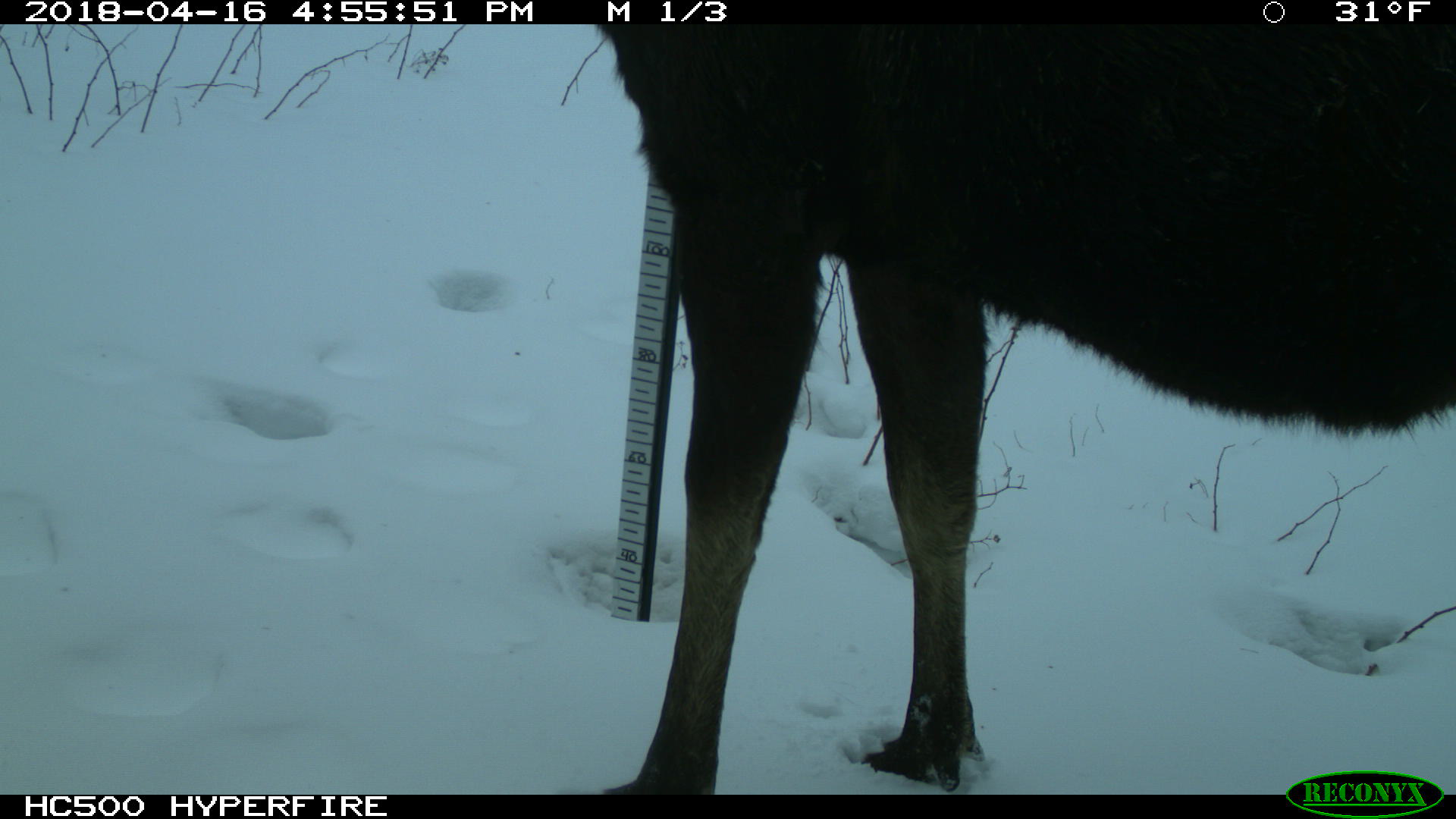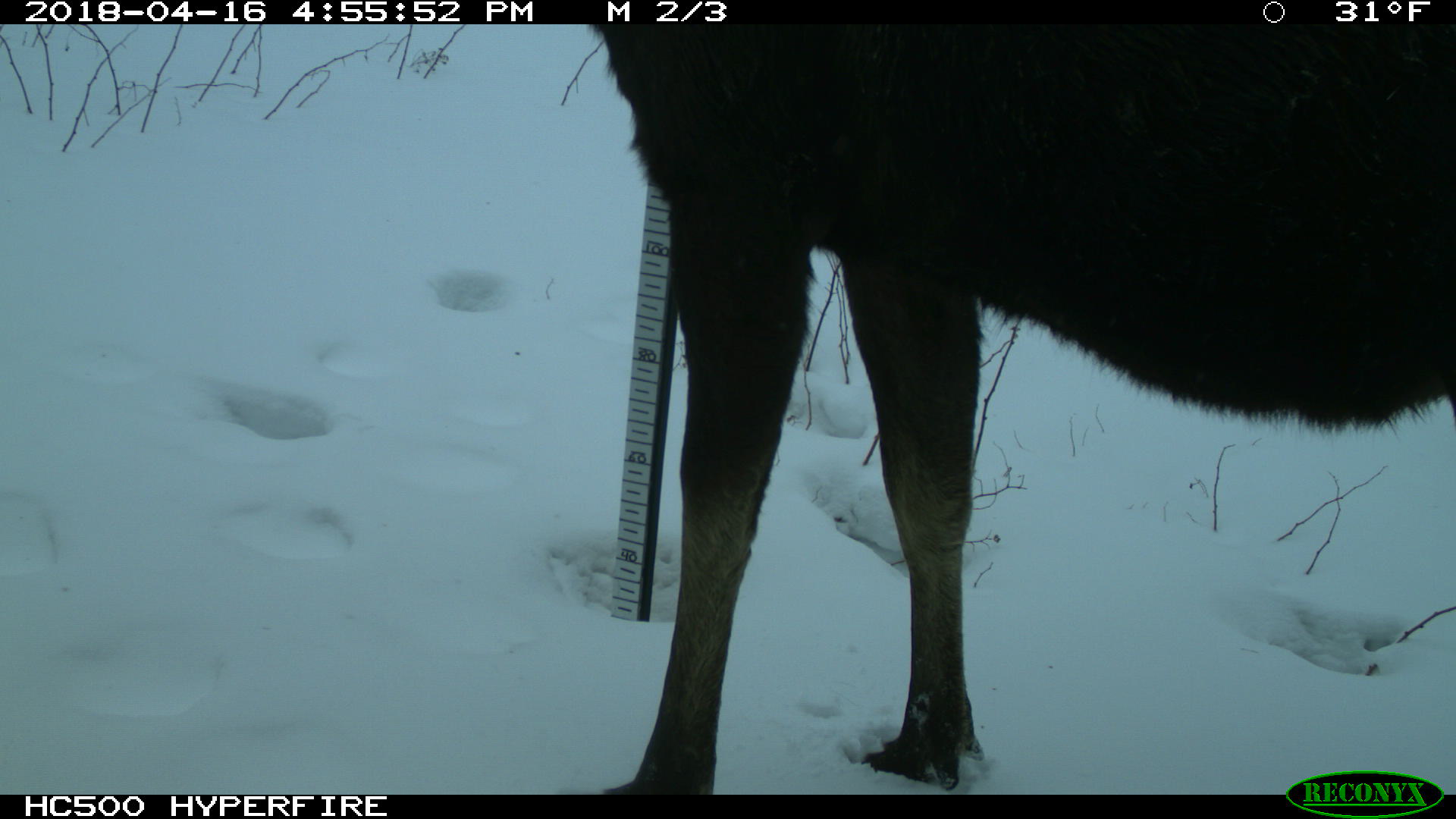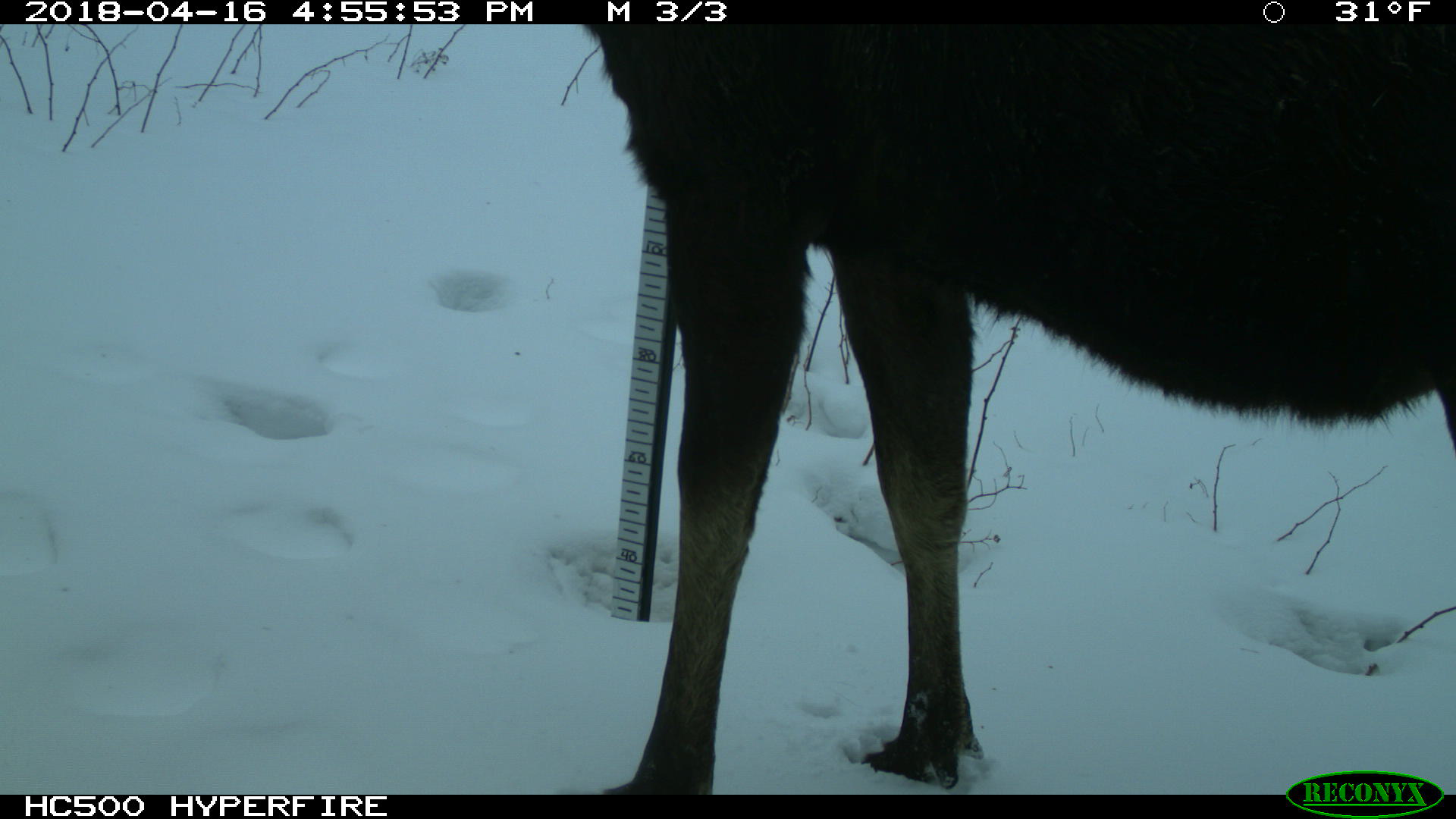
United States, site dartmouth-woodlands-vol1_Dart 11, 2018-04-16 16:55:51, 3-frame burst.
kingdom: Animalia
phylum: Chordata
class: Mammalia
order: Artiodactyla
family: Cervidae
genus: Alces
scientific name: Alces alces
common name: moose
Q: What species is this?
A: Moose (Alces alces).